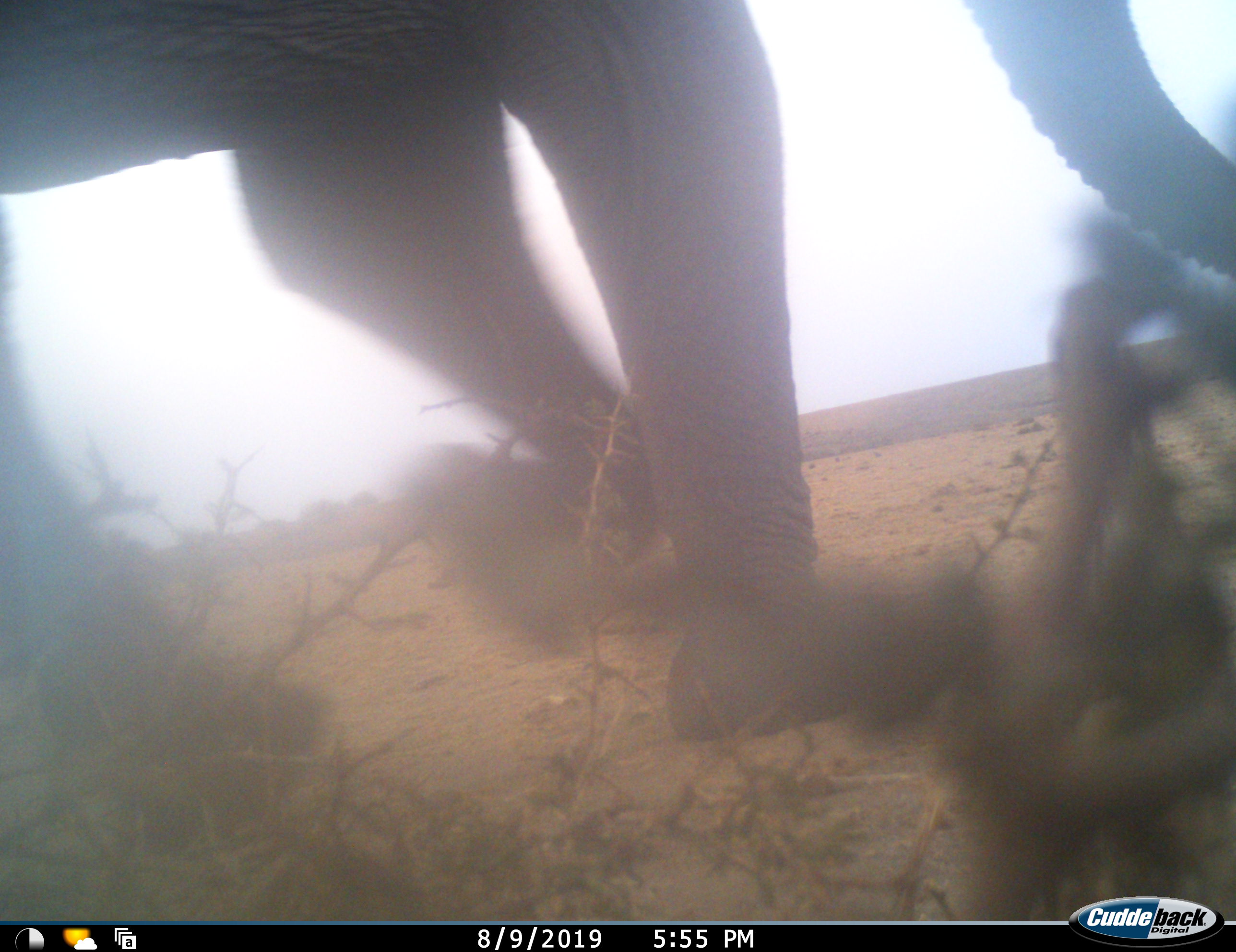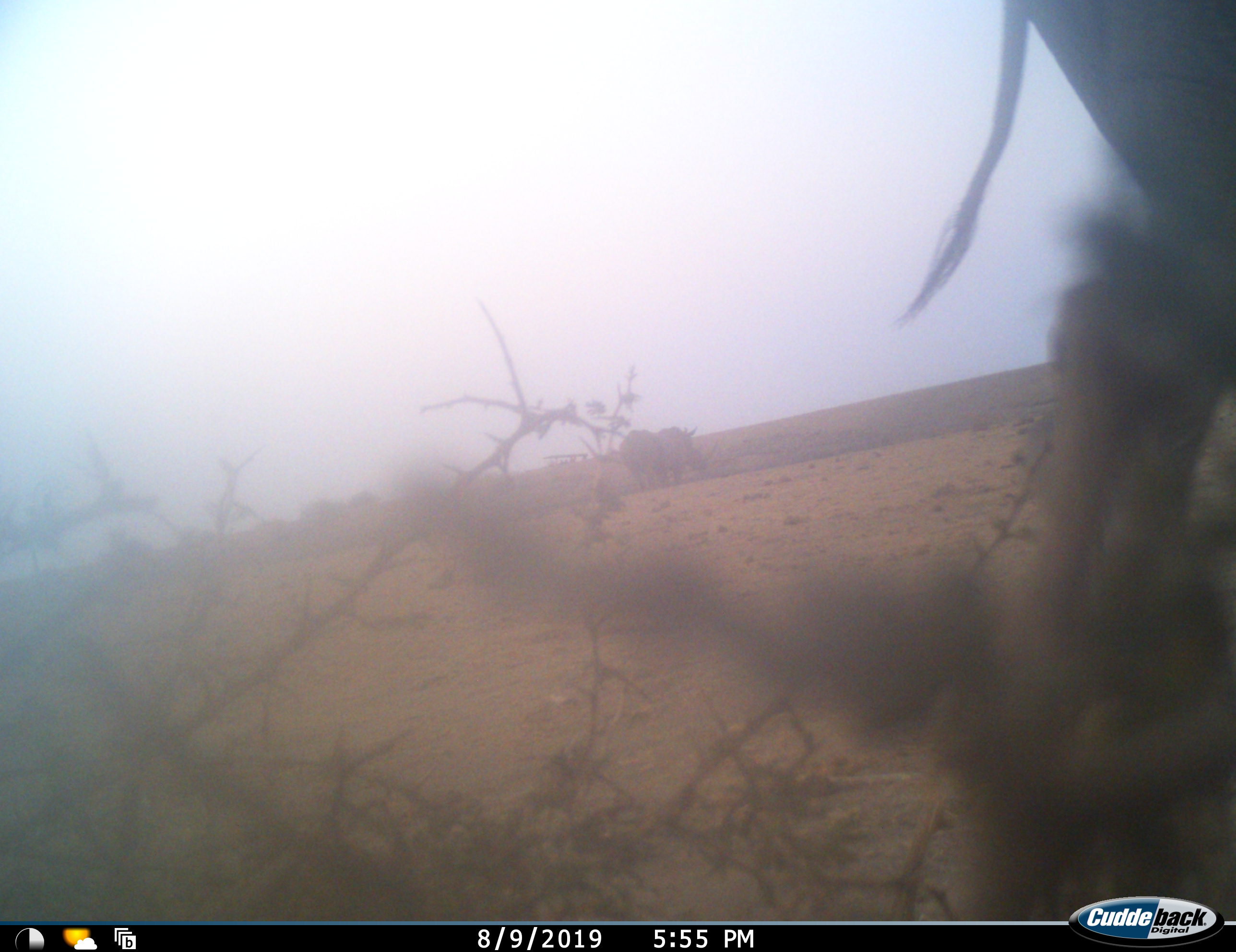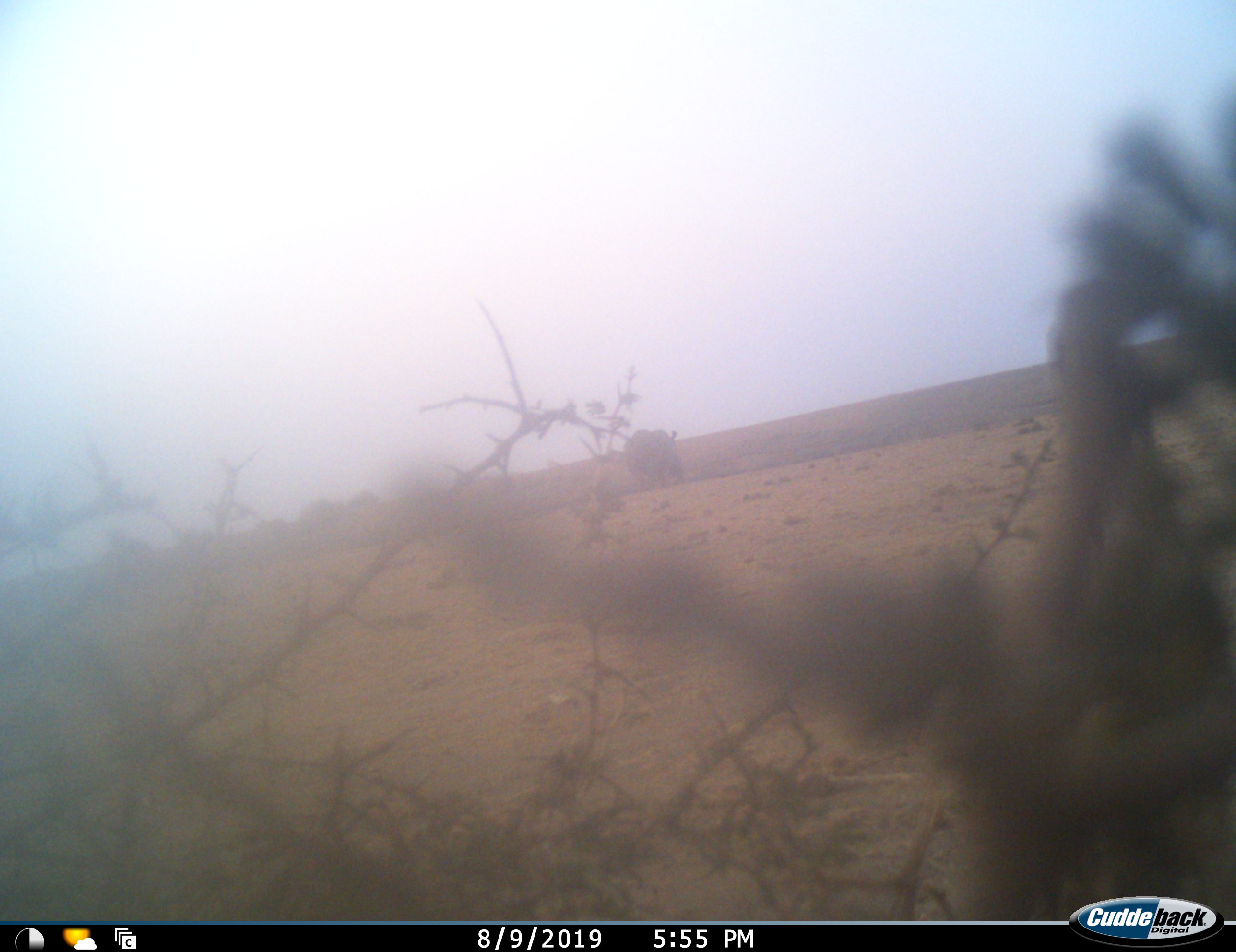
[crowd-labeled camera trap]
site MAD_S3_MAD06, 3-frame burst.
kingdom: Animalia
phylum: Chordata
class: Mammalia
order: Proboscidea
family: Elephantidae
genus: Loxodonta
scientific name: Loxodonta africana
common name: african bush elephant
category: elephant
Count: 1.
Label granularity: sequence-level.